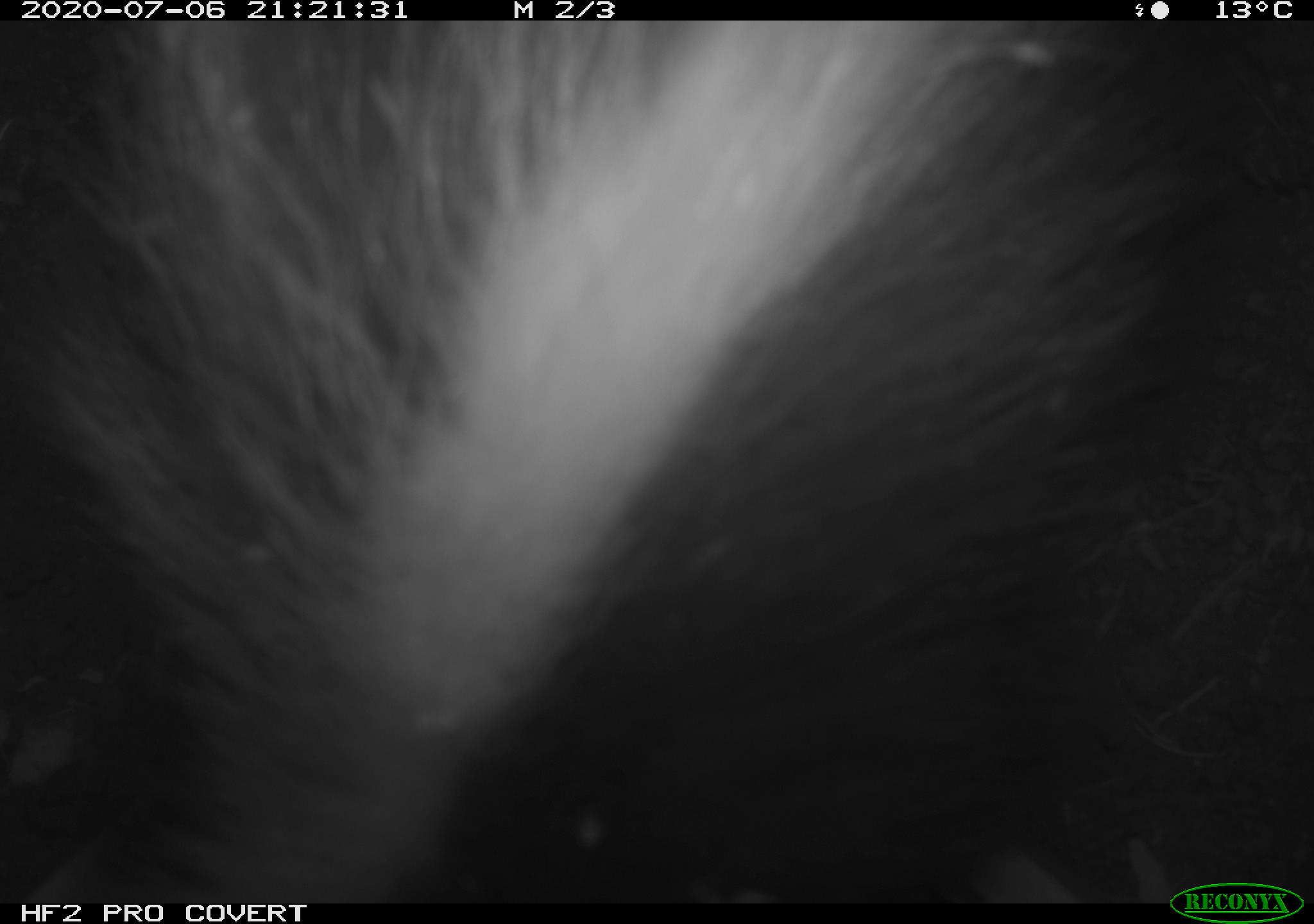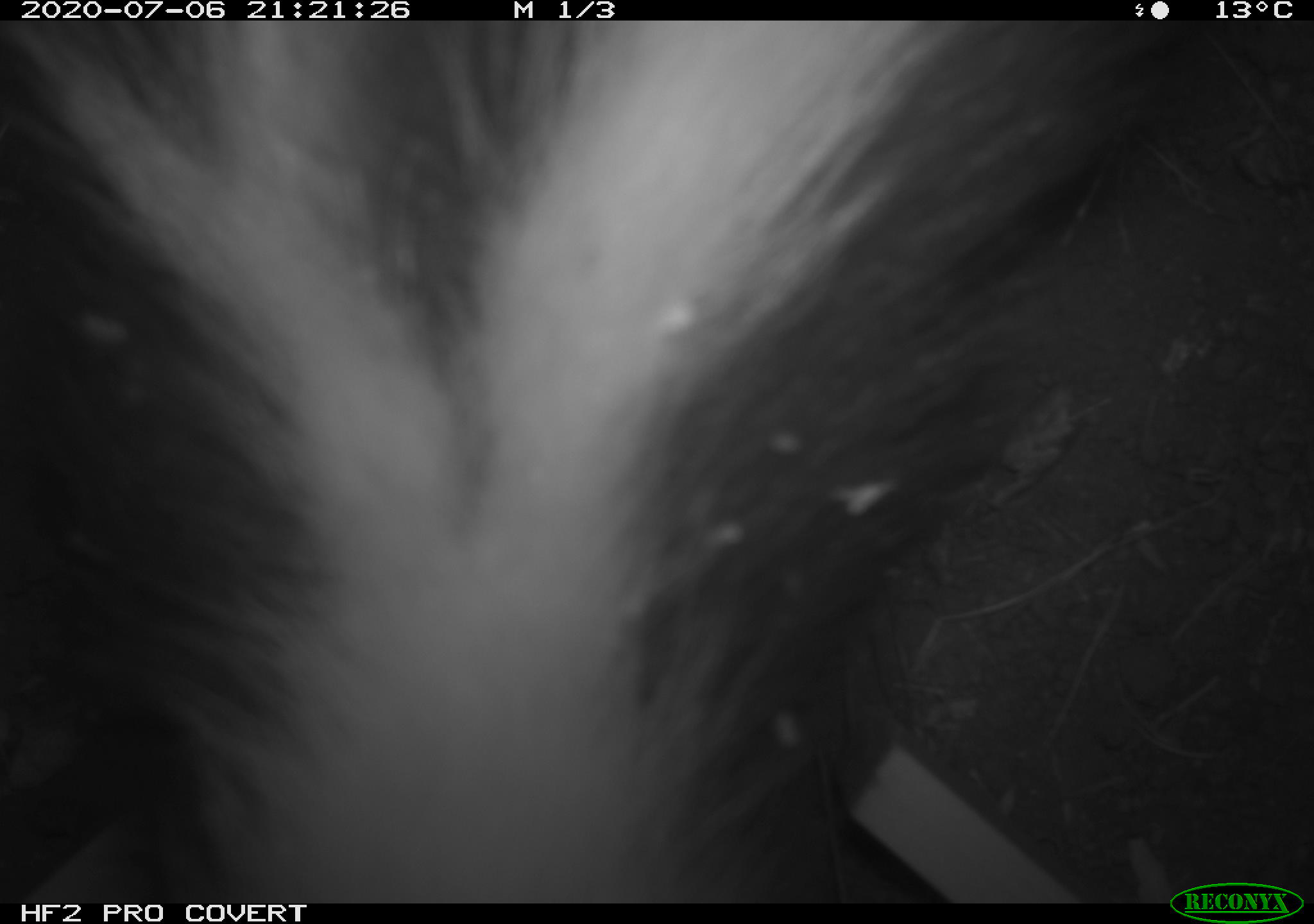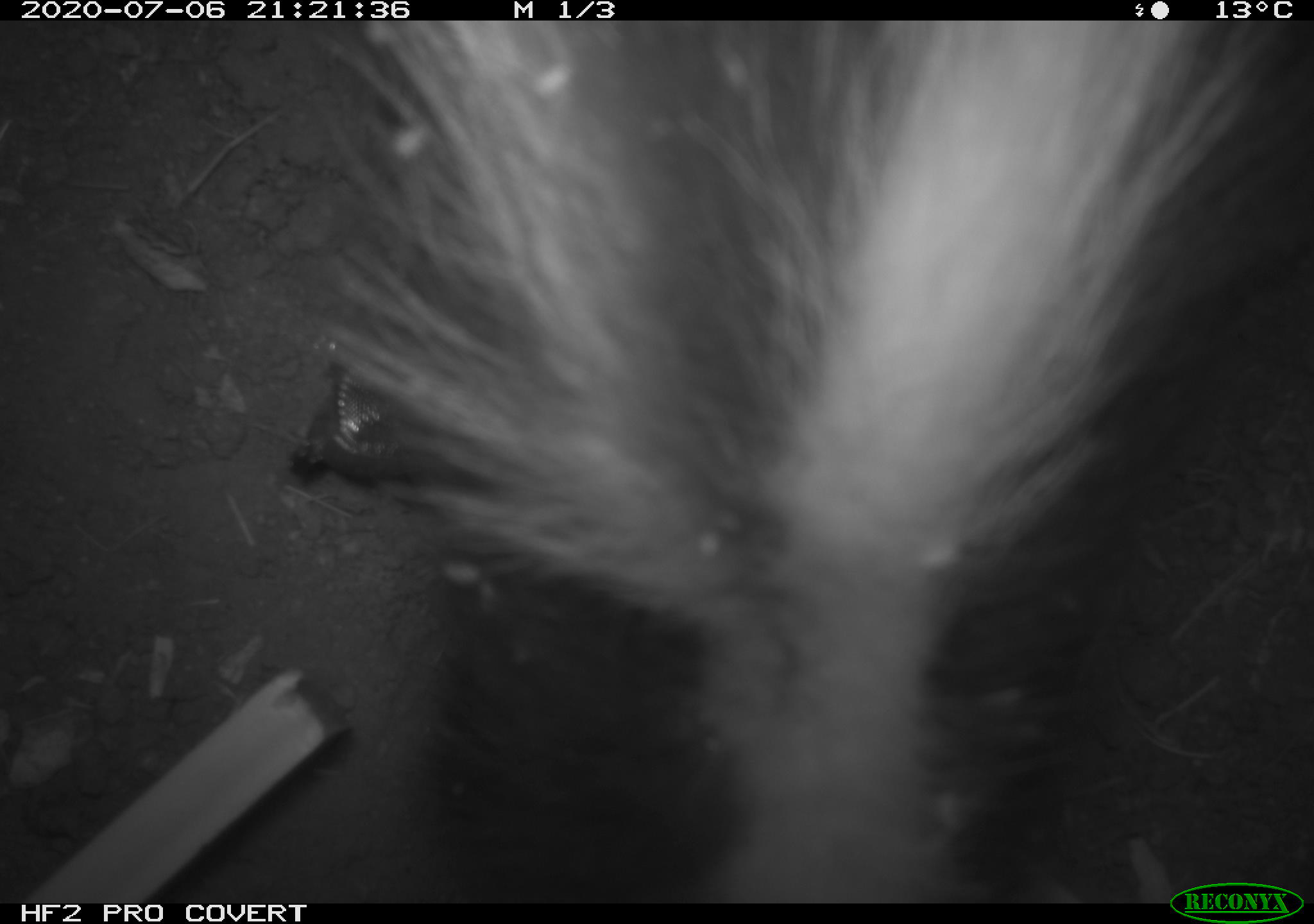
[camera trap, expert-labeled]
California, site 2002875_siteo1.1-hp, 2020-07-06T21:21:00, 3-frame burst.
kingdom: Animalia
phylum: Chordata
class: Mammalia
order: Carnivora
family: Mephitidae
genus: Mephitis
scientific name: Mephitis mephitis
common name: striped skunk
Striped skunk (Mephitis mephitis).